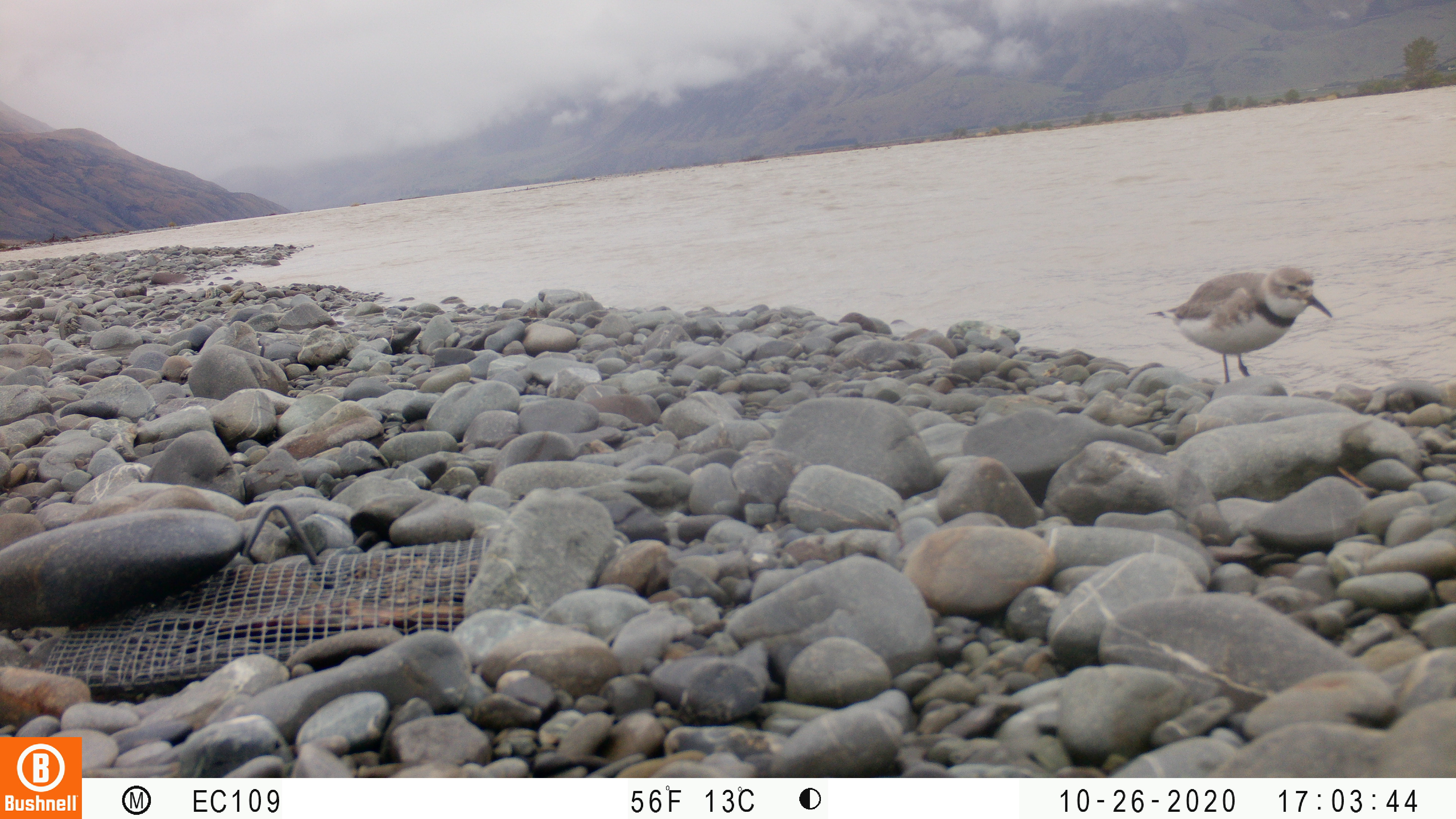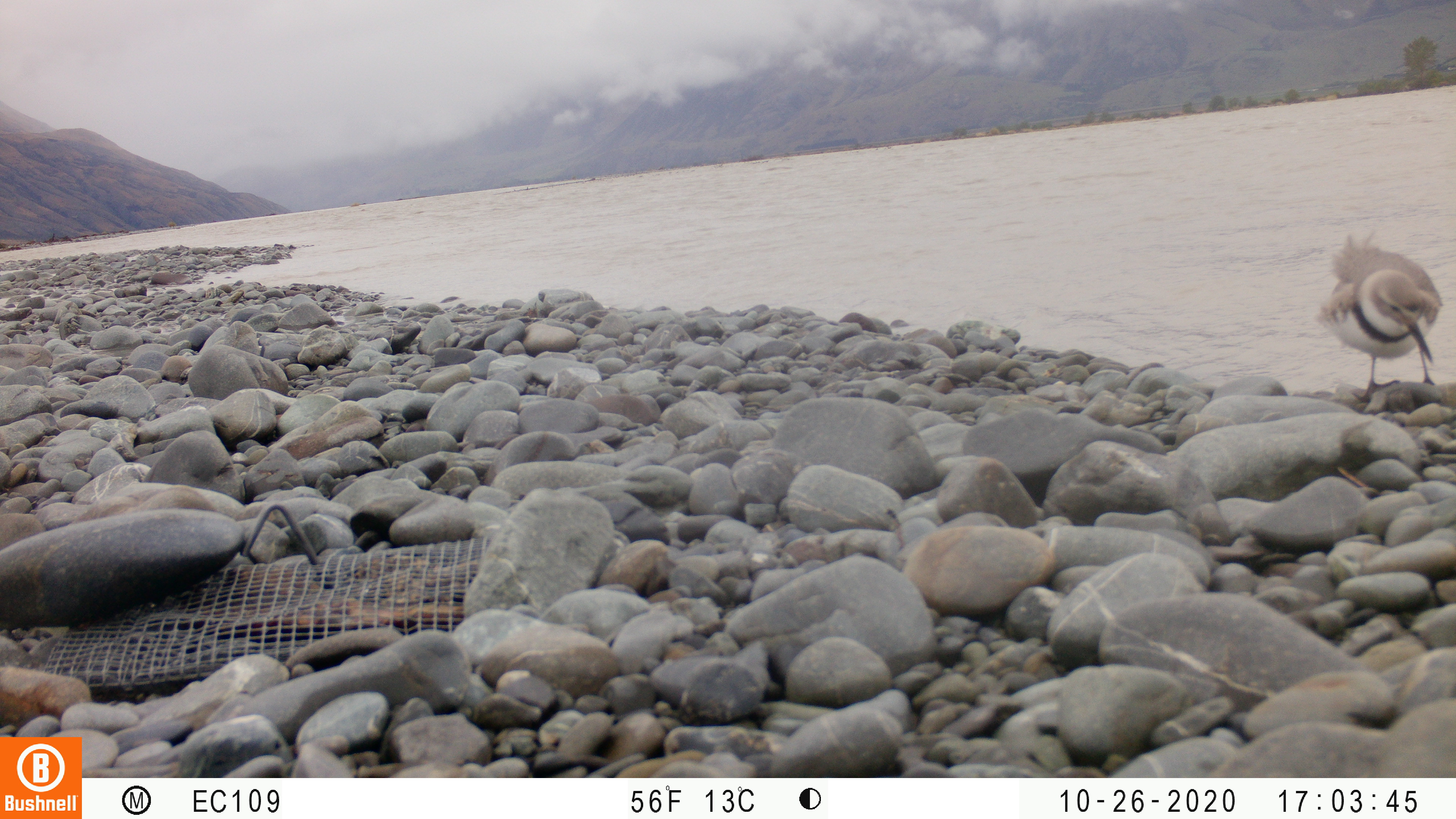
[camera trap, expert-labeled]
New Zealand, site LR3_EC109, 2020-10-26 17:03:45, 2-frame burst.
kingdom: Animalia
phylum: Chordata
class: Aves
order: Charadriiformes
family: Charadriidae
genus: Anarhynchus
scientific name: Anarhynchus frontalis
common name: wrybill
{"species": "wrybill (Anarhynchus frontalis)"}